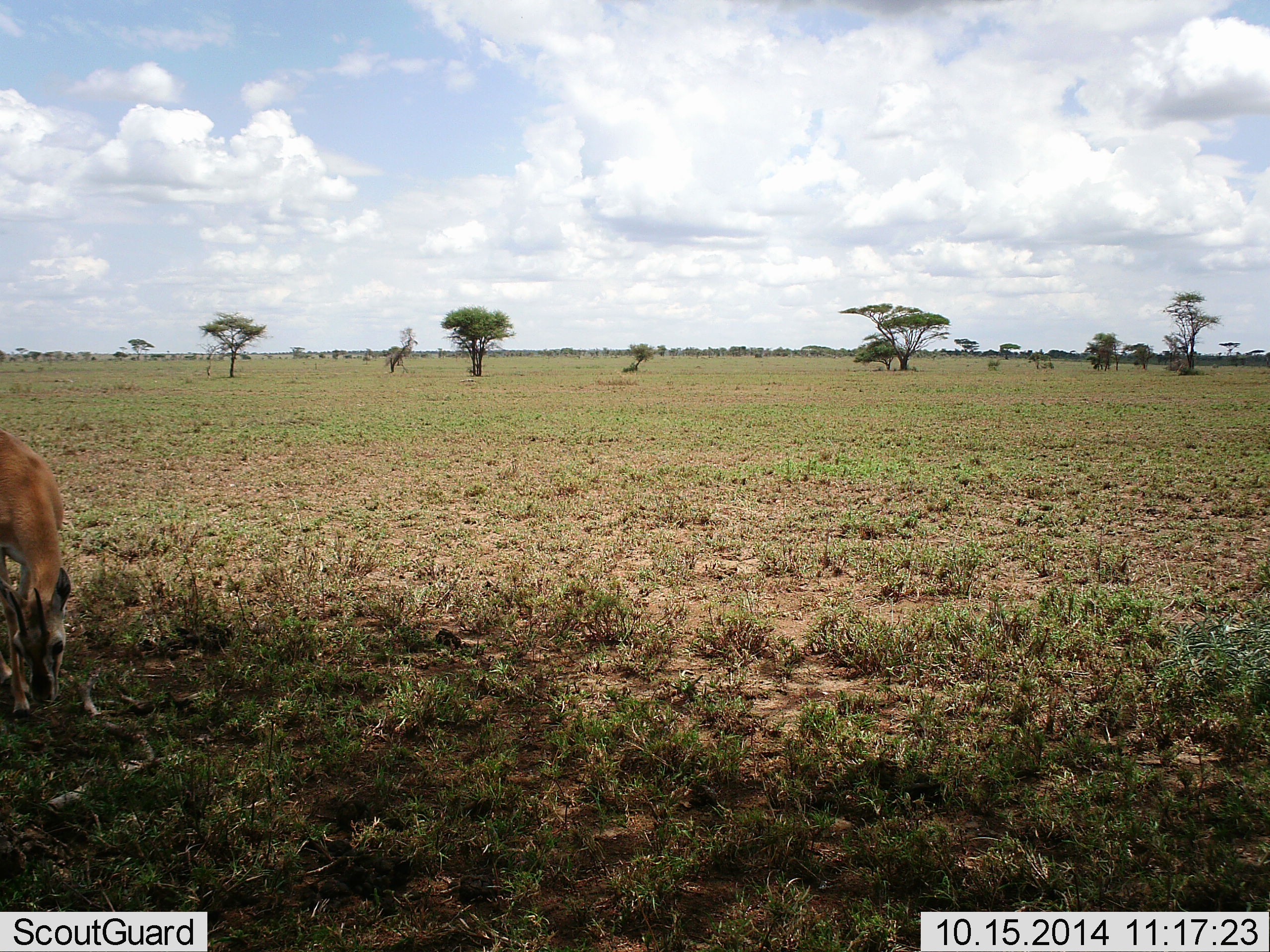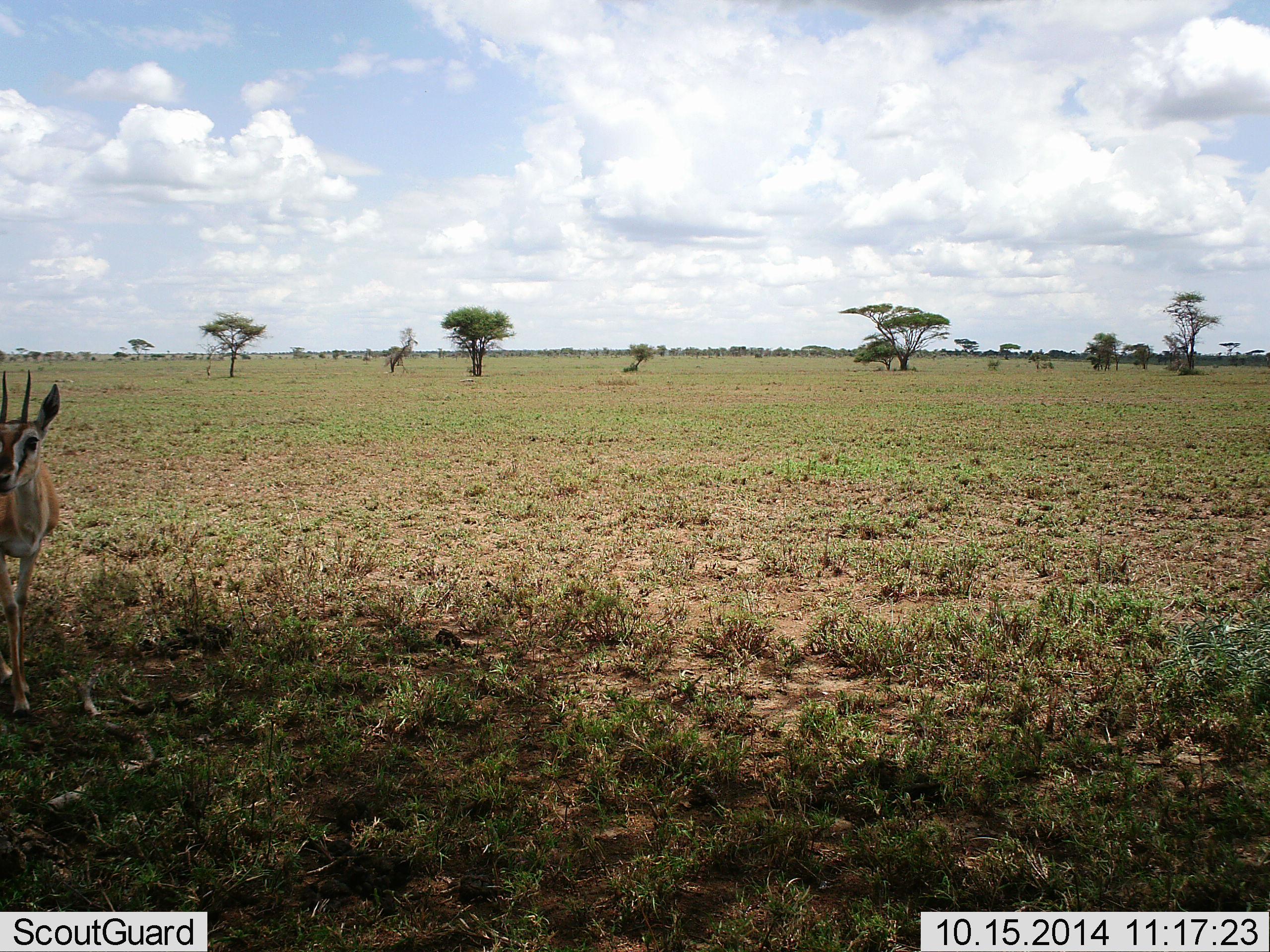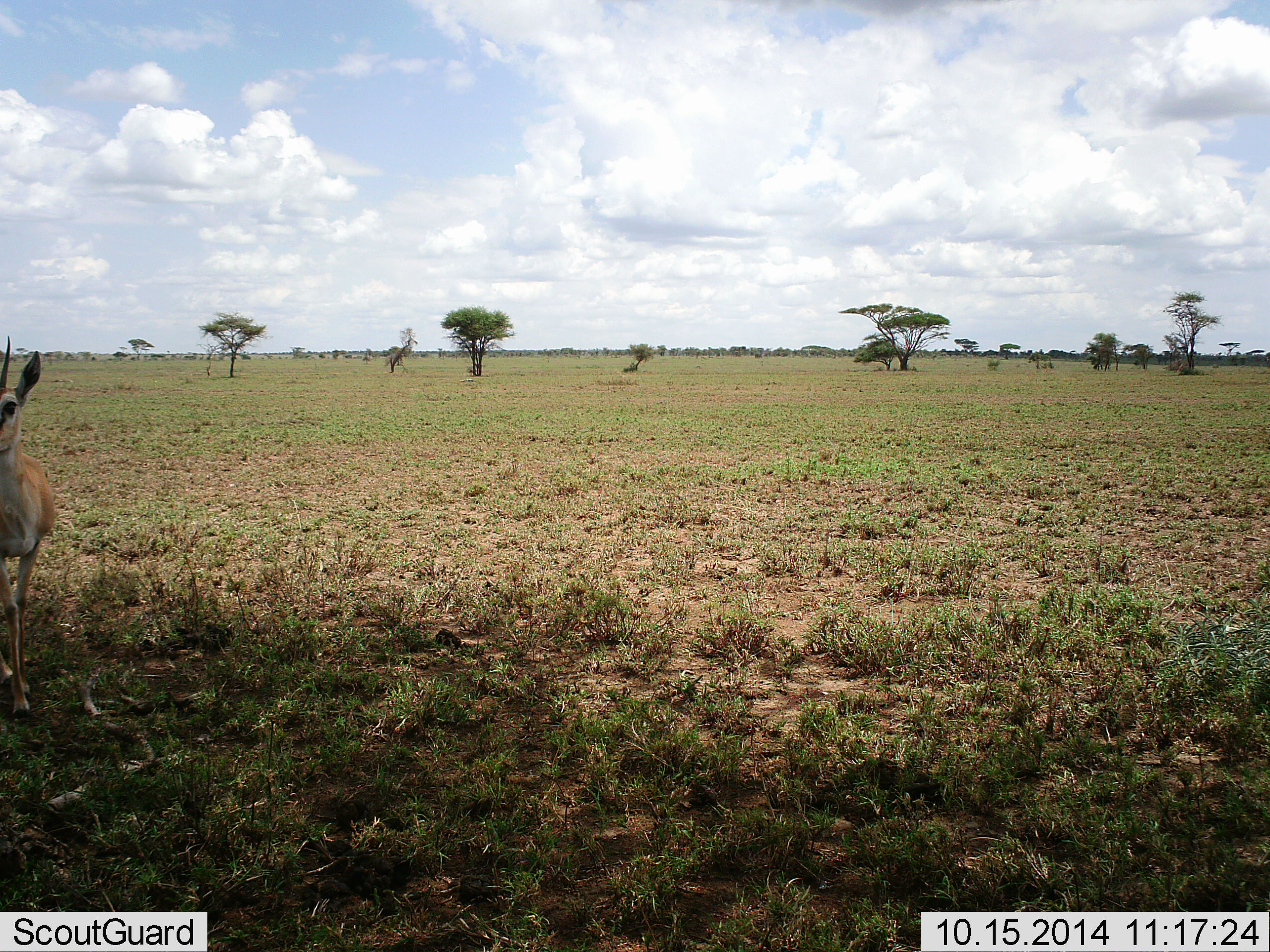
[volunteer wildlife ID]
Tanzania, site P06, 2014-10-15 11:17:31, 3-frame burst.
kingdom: Animalia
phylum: Chordata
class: Mammalia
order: Artiodactyla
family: Bovidae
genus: Eudorcas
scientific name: Eudorcas thomsonii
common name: thomson's gazelle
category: gazellethomsons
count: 1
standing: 80%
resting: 0%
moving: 0%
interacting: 0%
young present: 0%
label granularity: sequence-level